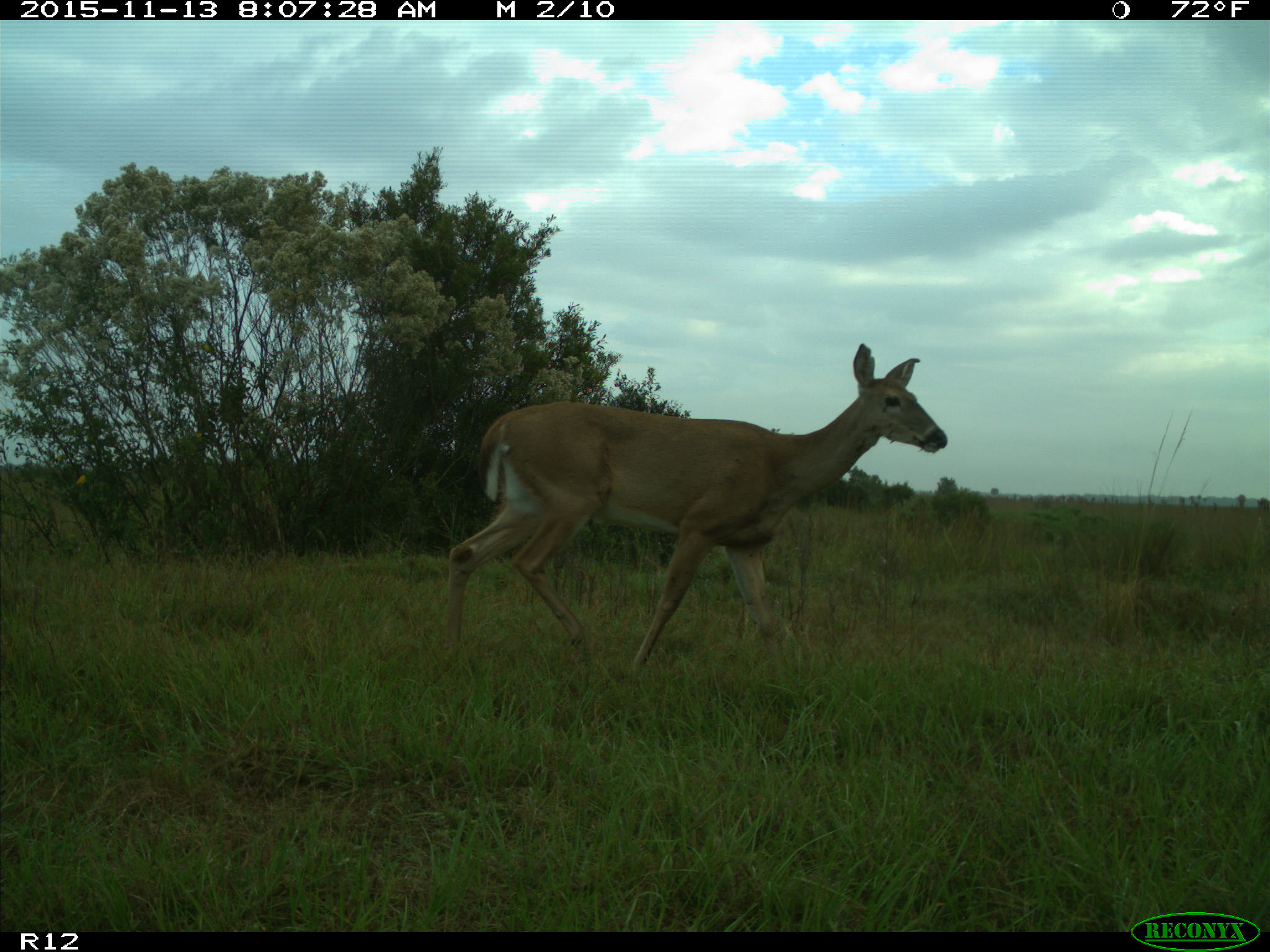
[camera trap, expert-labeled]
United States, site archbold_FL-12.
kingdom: Animalia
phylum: Chordata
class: Mammalia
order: Artiodactyla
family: Cervidae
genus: Odocoileus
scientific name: Odocoileus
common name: deer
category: unidentified deer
Unidentified deer (deer) (Odocoileus).